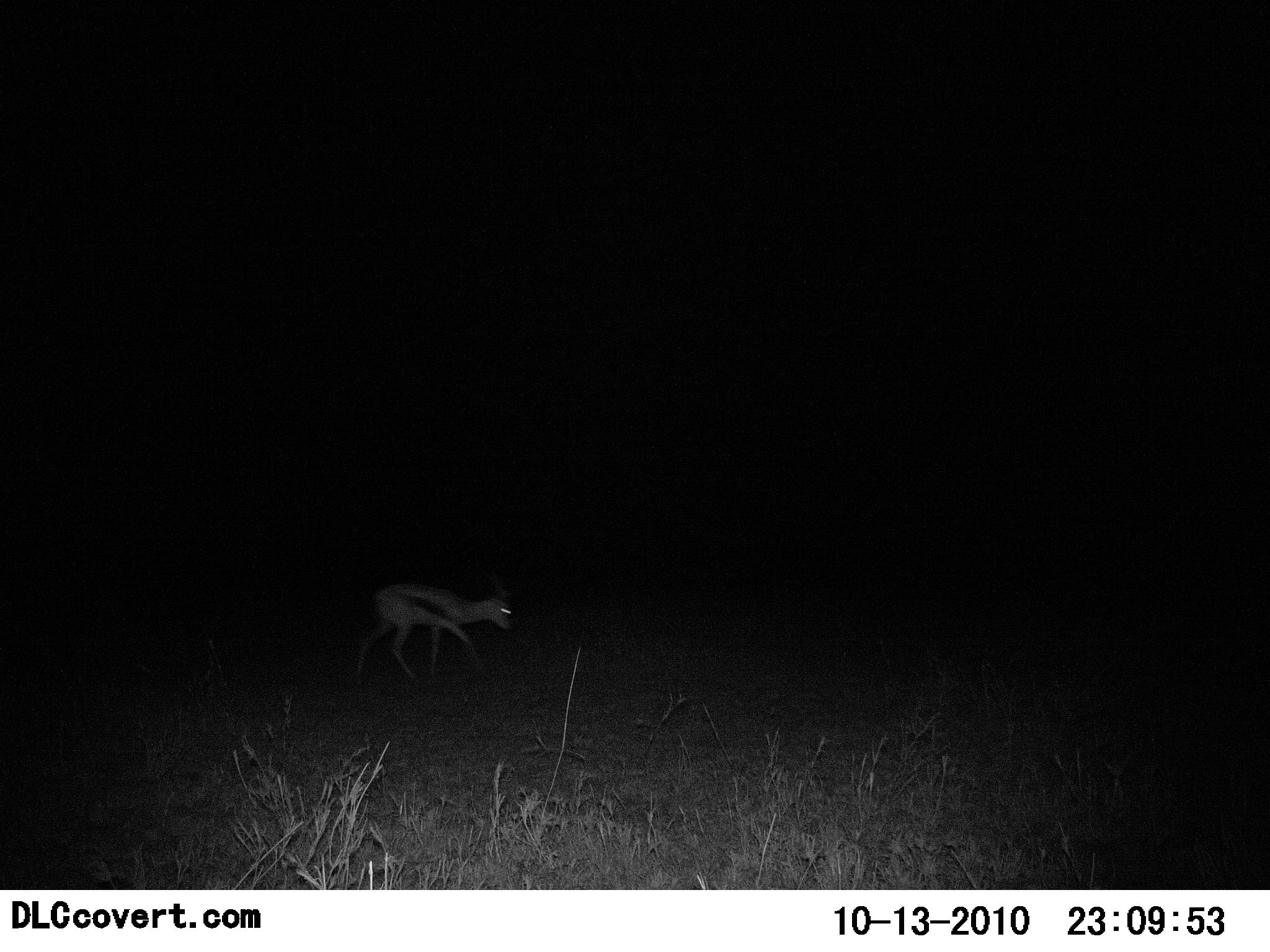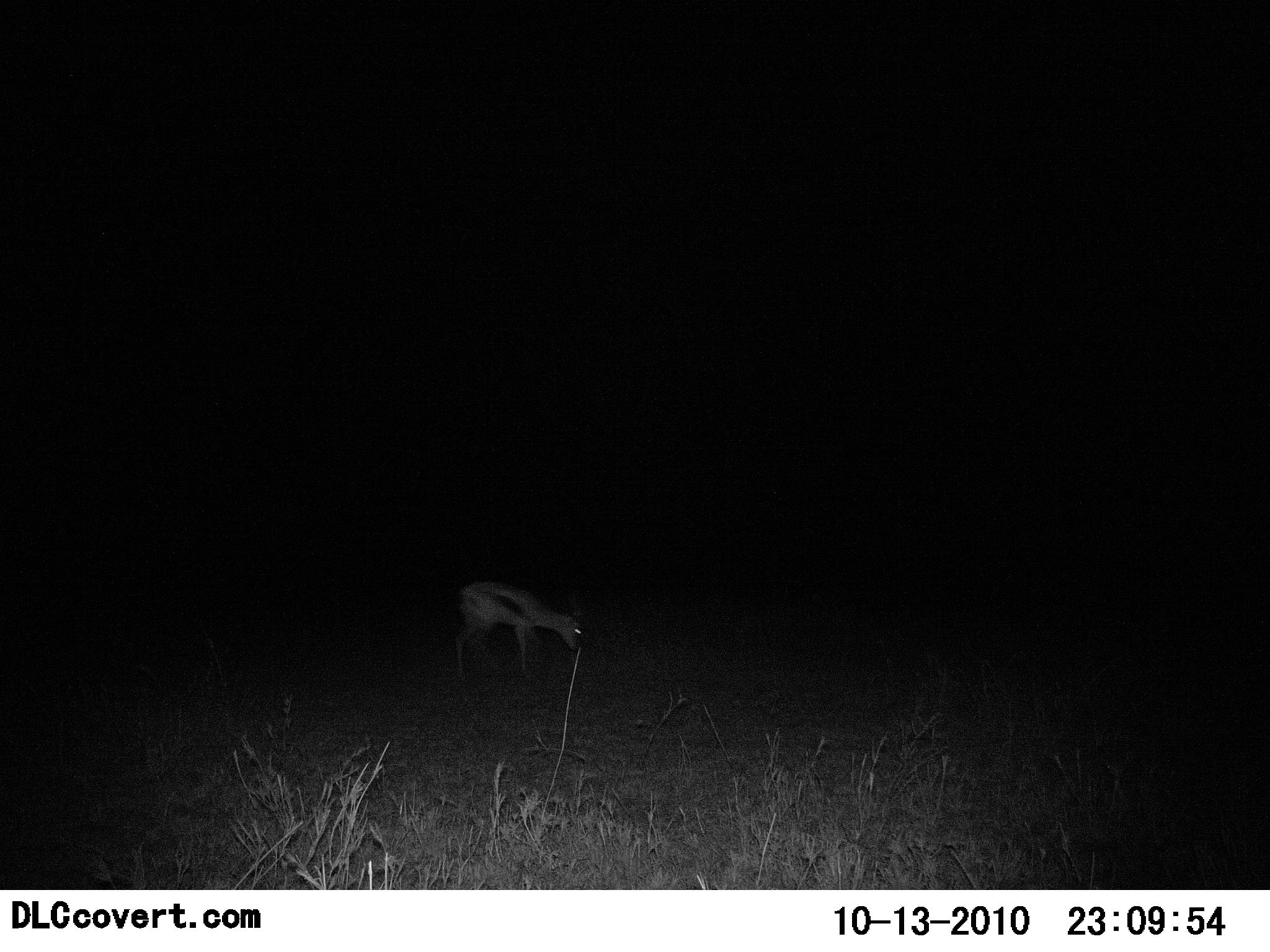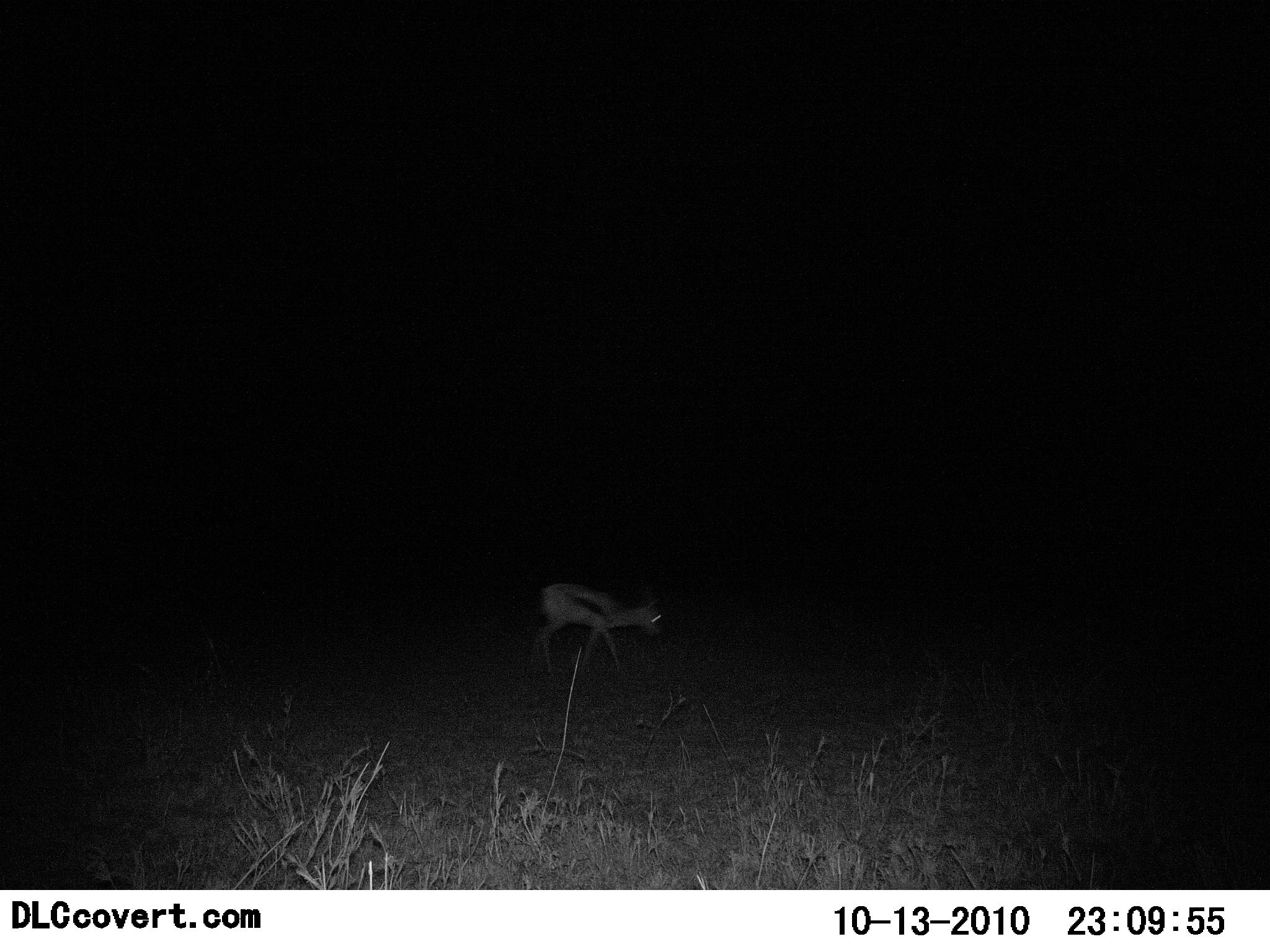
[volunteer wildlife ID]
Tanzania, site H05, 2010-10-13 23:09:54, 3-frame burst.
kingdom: Animalia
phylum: Chordata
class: Mammalia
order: Artiodactyla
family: Bovidae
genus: Eudorcas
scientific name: Eudorcas thomsonii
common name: thomson's gazelle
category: gazellethomsons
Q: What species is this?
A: Gazellethomsons (thomson's gazelle) (Eudorcas thomsonii).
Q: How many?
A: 1.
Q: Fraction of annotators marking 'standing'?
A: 19%.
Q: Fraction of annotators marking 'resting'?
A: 0%.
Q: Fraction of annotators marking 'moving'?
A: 62%.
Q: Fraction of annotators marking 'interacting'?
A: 0%.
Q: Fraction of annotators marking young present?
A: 0%.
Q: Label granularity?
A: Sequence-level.